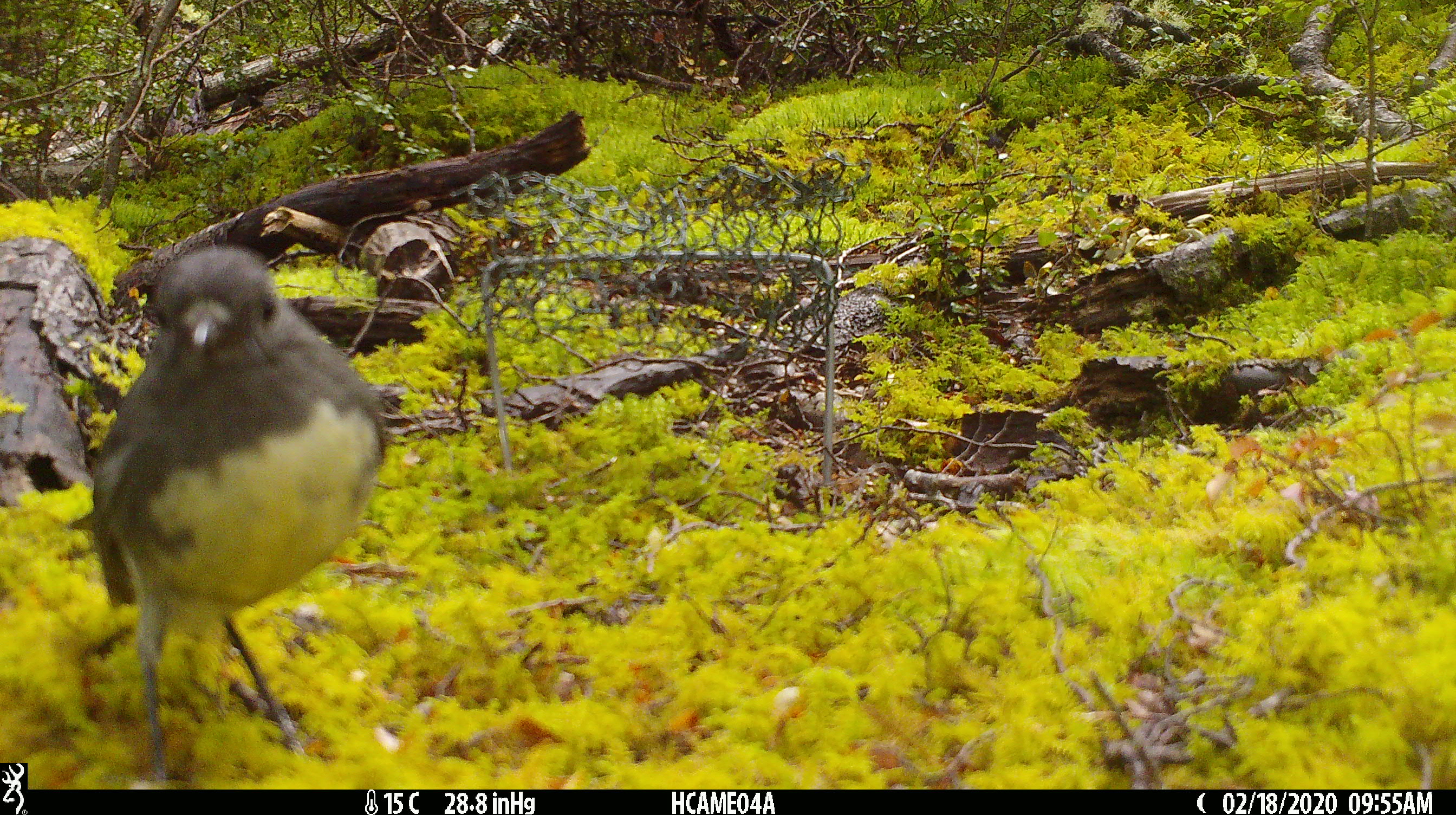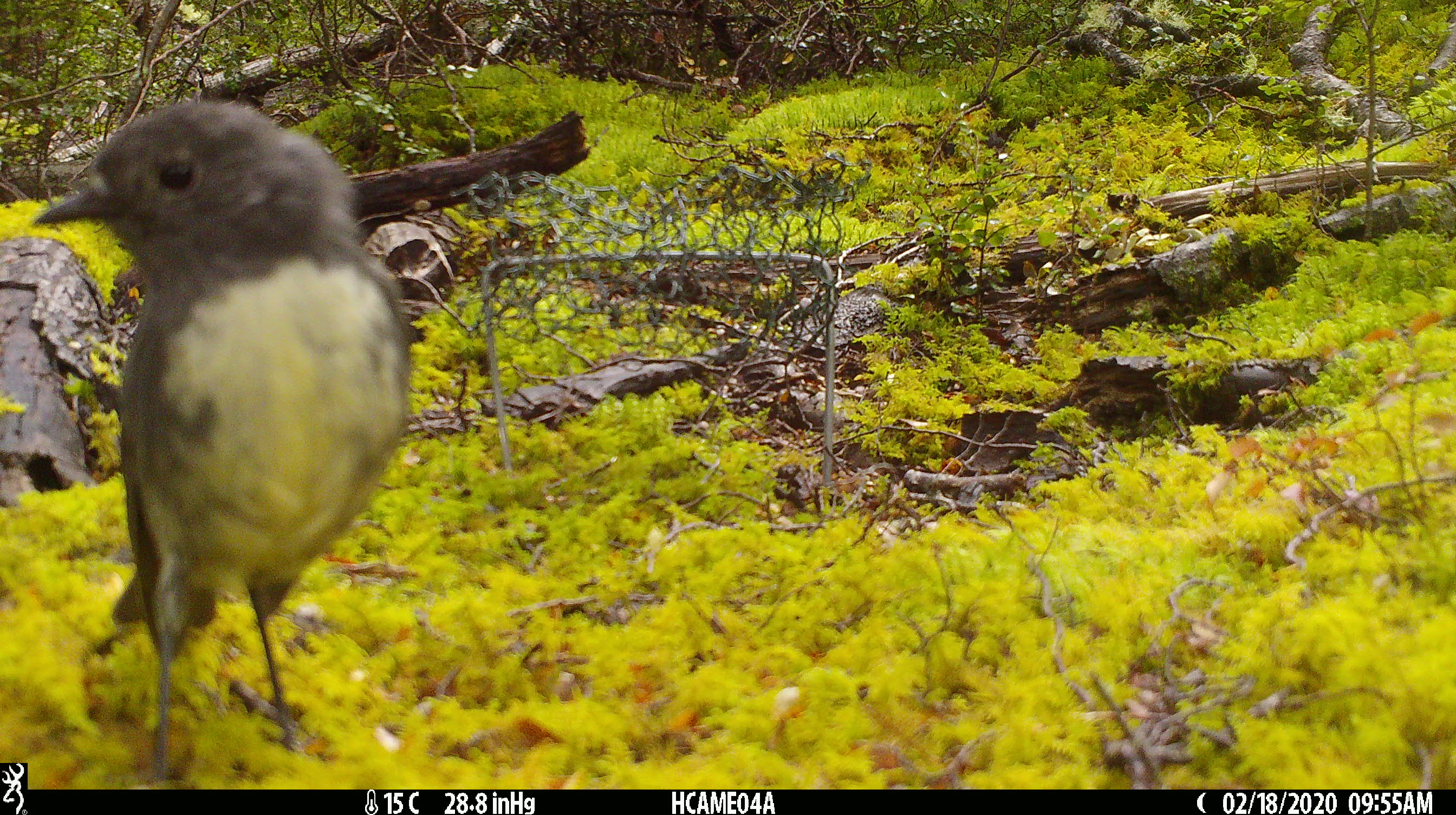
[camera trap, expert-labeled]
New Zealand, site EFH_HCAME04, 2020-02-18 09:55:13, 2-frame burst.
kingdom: Animalia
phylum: Chordata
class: Aves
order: Passeriformes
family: Petroicidae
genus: Petroica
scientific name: Petroica australis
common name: new zealand robin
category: robin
Robin (new zealand robin) (Petroica australis).